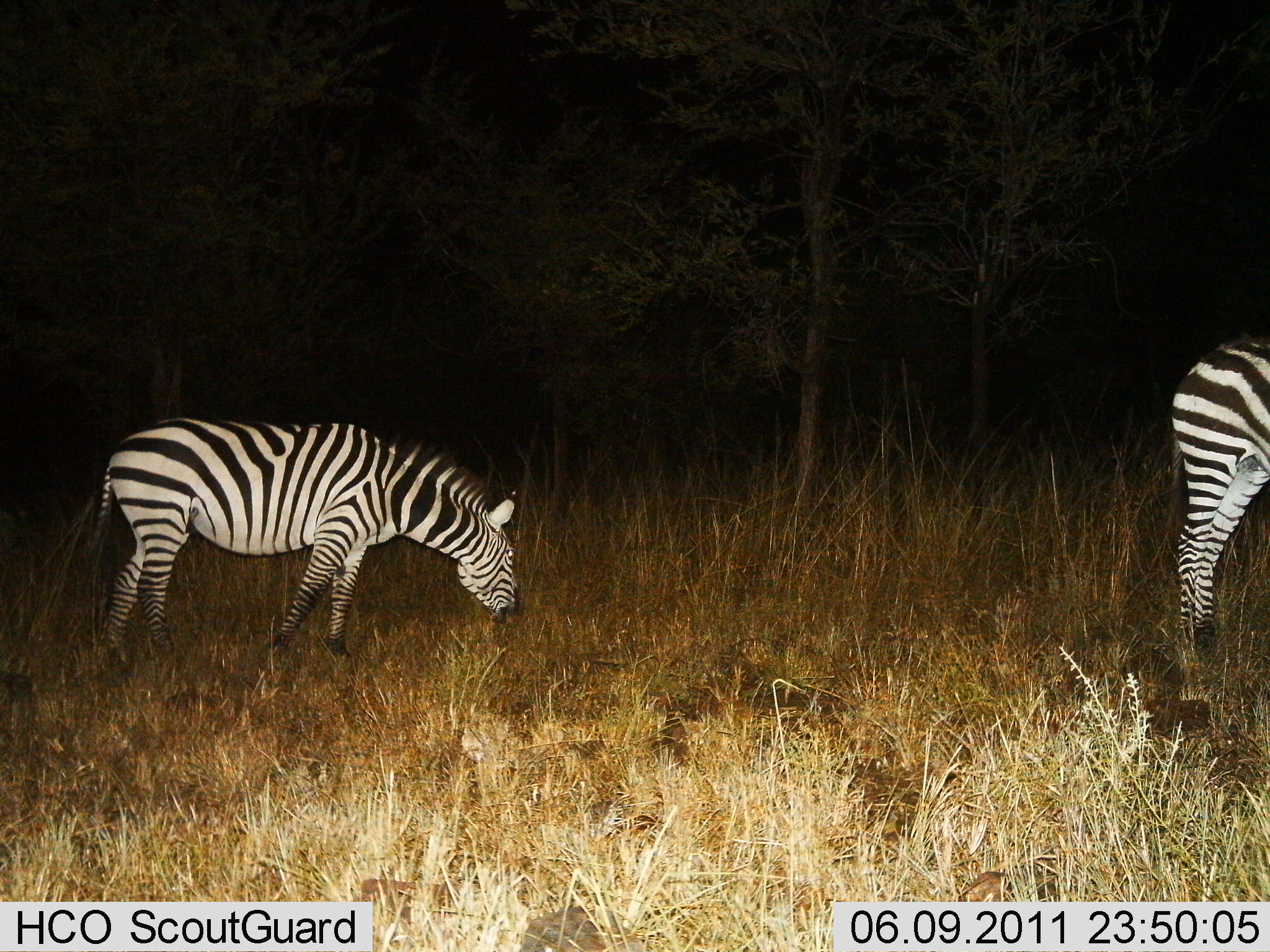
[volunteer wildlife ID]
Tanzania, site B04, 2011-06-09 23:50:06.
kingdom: Animalia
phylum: Chordata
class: Mammalia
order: Perissodactyla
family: Equidae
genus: Equus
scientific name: Equus quagga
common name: plains zebra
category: zebra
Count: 2.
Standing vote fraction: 55%.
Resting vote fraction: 0%.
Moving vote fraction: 0%.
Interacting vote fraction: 0%.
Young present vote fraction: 0%.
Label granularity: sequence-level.